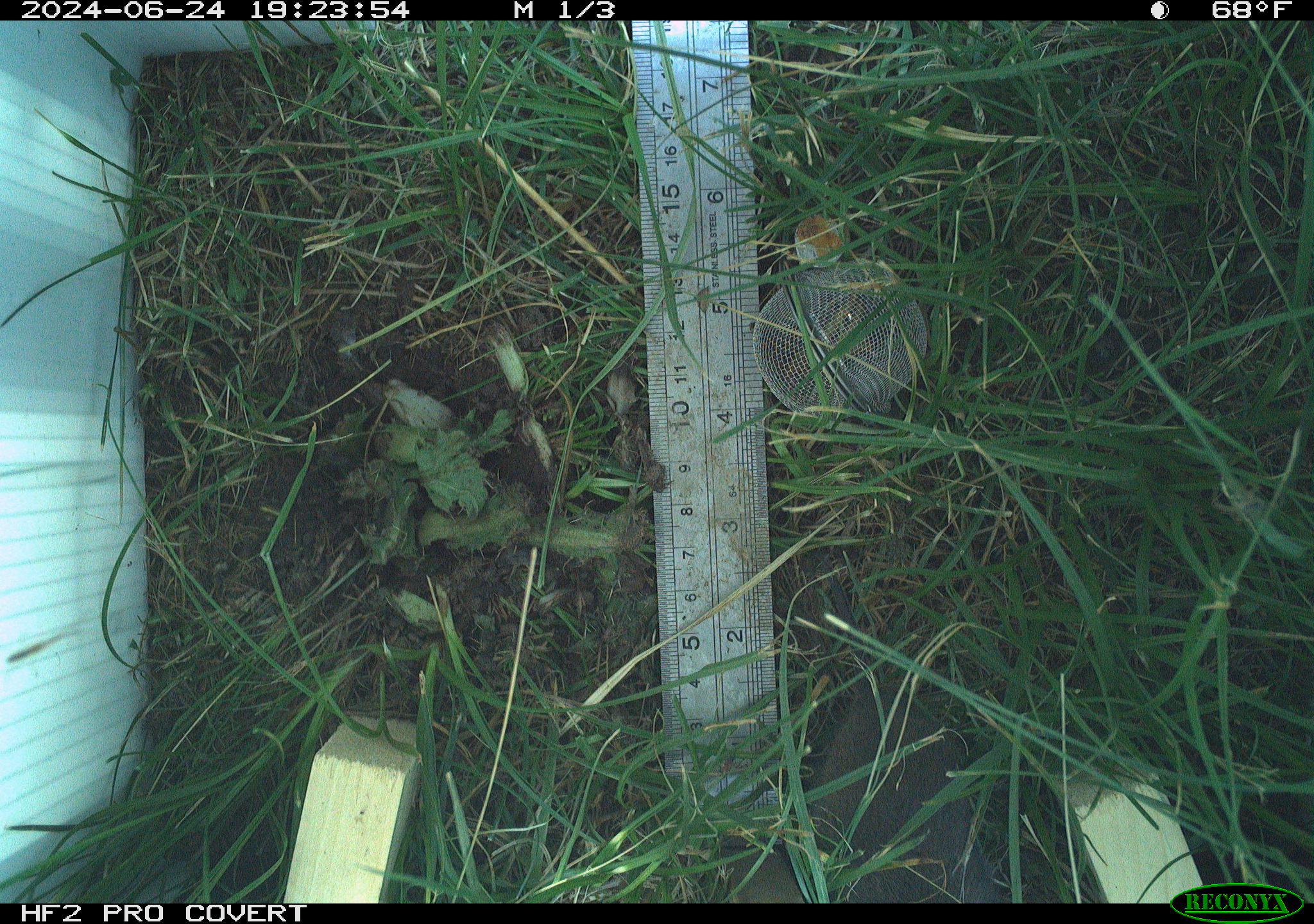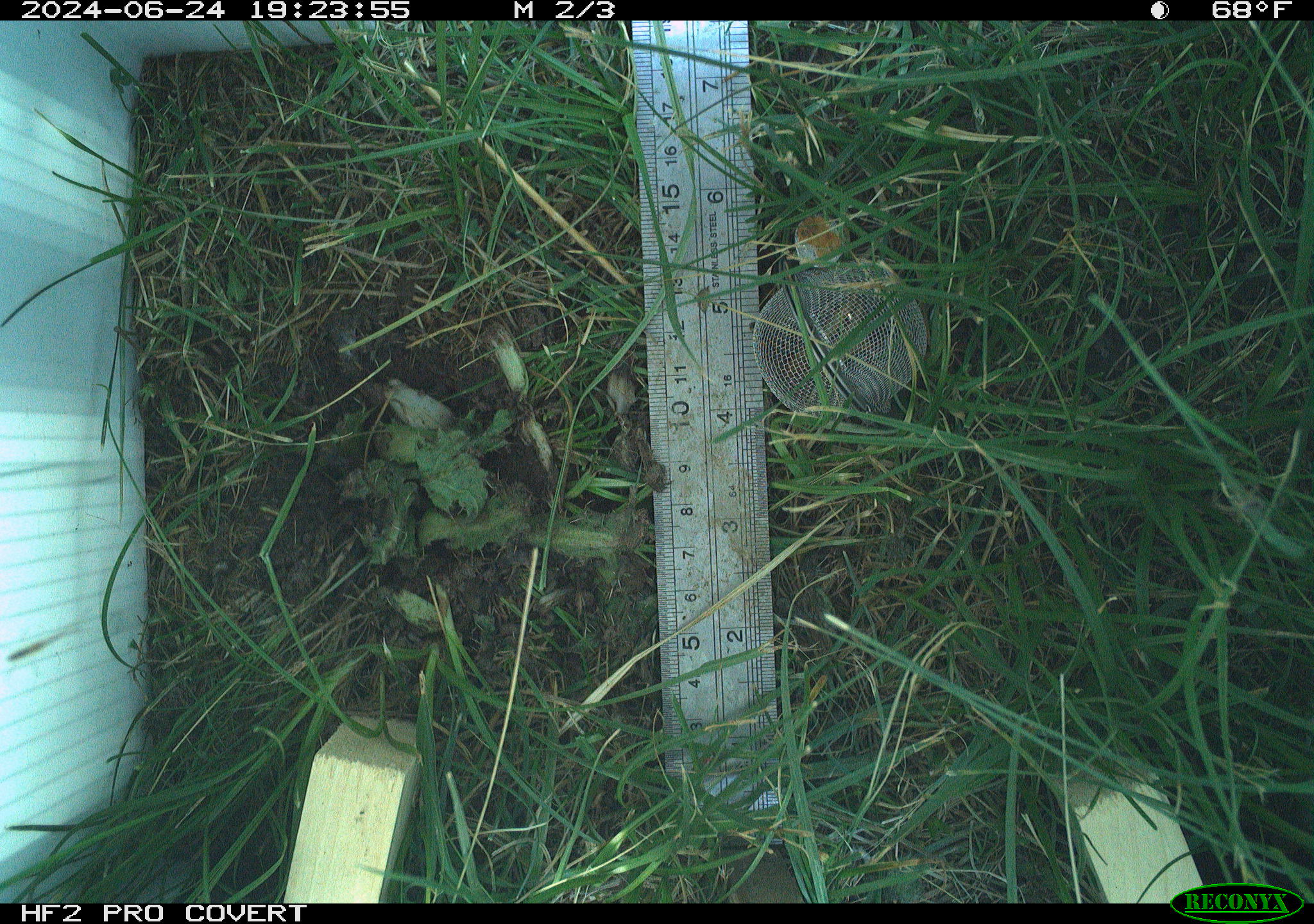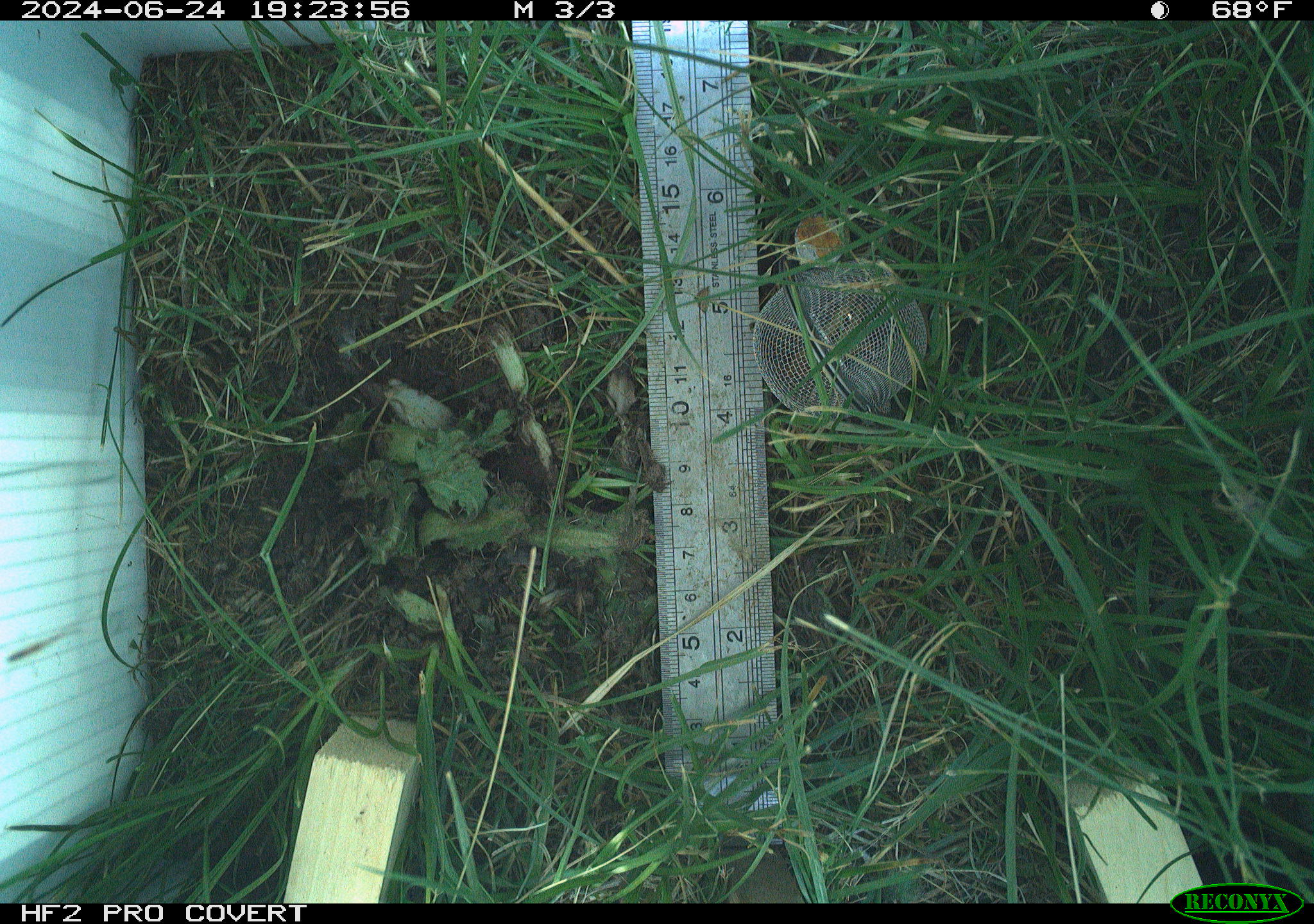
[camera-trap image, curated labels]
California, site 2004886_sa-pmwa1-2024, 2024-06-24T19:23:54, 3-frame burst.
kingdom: Animalia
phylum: Chordata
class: Mammalia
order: Rodentia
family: Cricetidae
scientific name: Arvicolinae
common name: voles, lemmings, and muskrats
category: arvicolinae subfamily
Arvicolinae subfamily (voles, lemmings, and muskrats) (Arvicolinae).